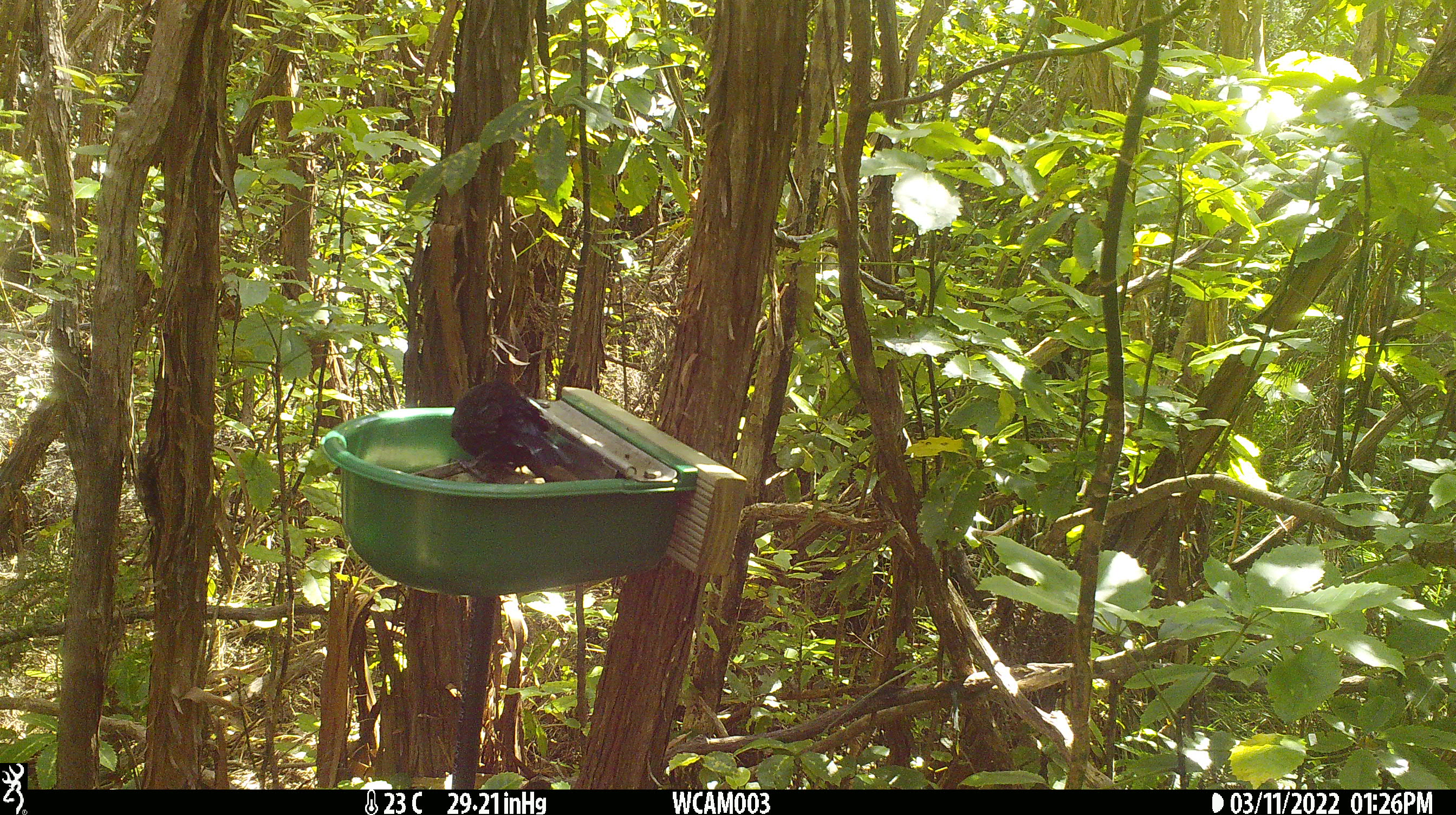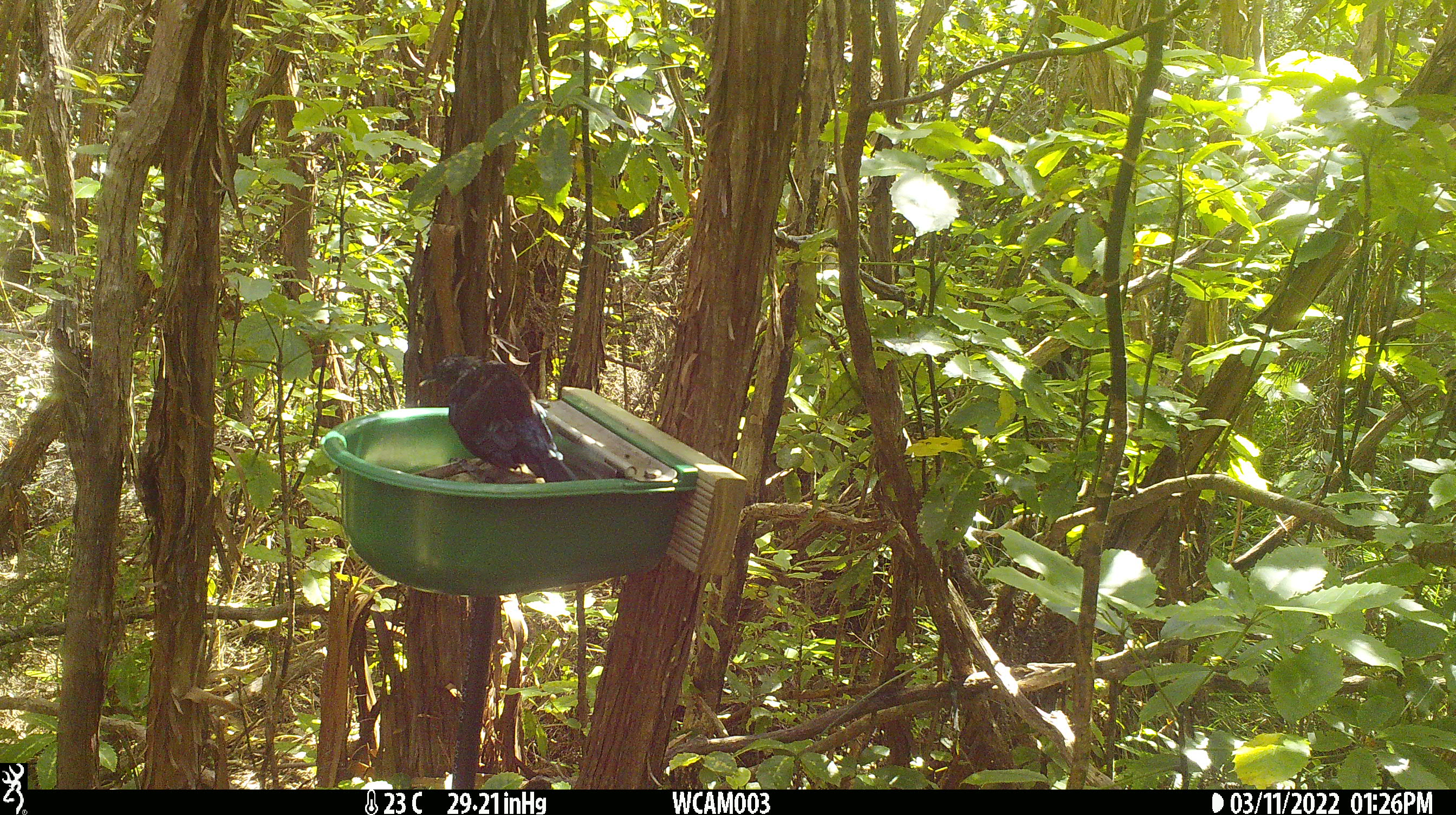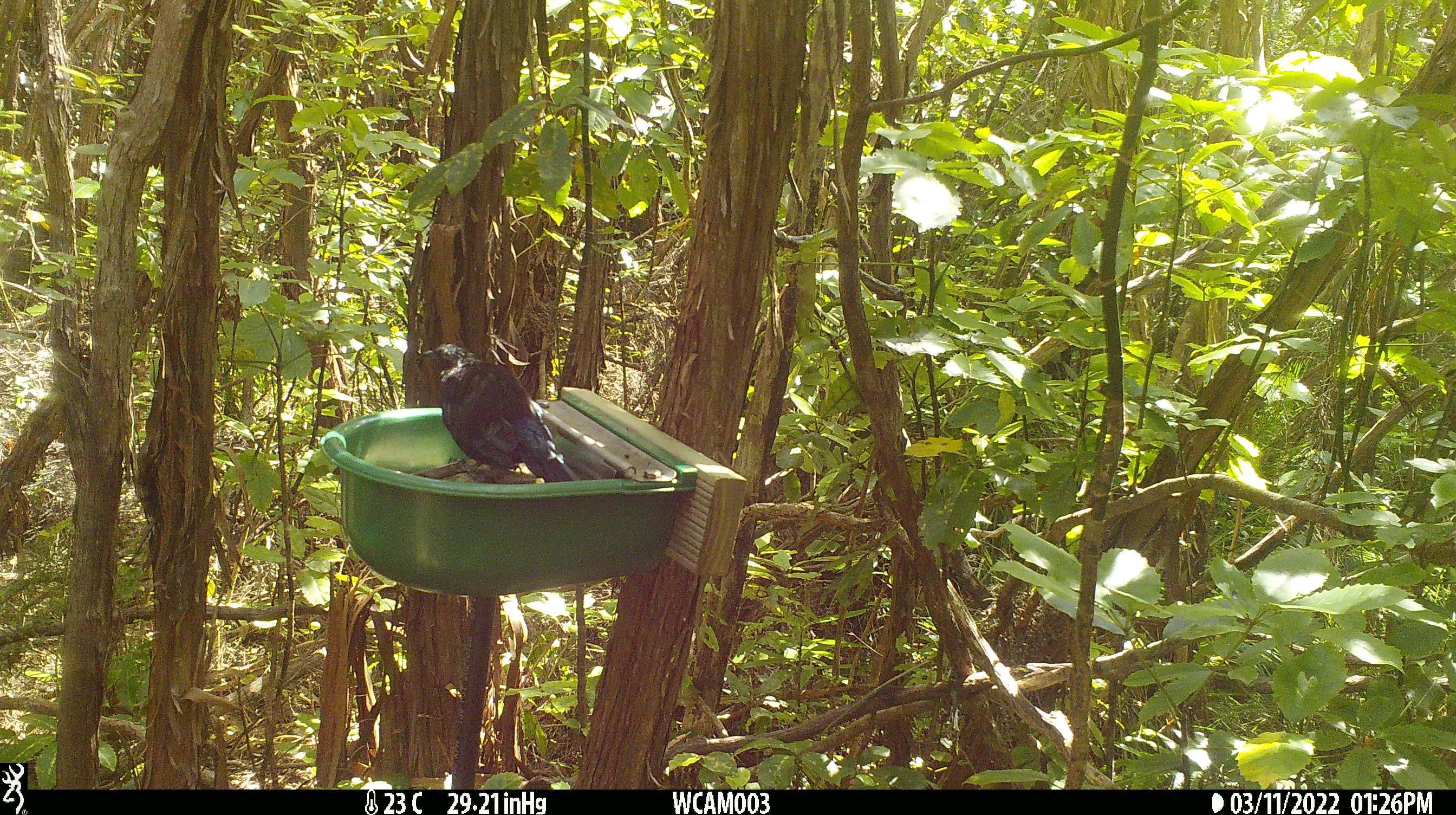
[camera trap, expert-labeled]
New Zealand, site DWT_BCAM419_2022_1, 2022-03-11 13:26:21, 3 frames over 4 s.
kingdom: Animalia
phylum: Chordata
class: Aves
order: Passeriformes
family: Meliphagidae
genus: Prosthemadera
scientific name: Prosthemadera novaeseelandiae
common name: tui